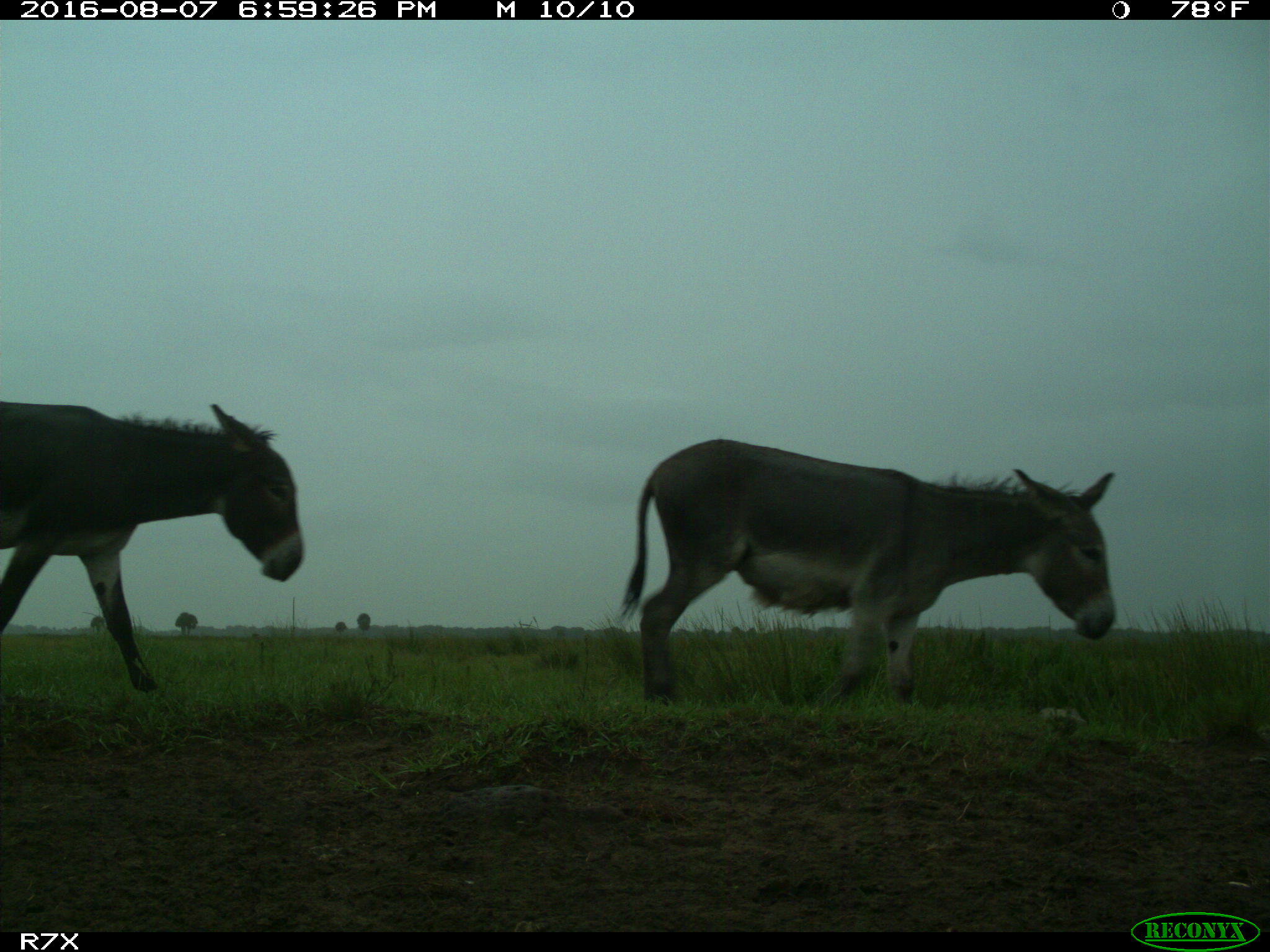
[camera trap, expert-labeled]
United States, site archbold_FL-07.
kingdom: Animalia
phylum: Chordata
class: Mammalia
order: Perissodactyla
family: Equidae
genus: Equus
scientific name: Equus africanus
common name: african wild ass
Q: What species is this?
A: Equus africanus (african wild ass).